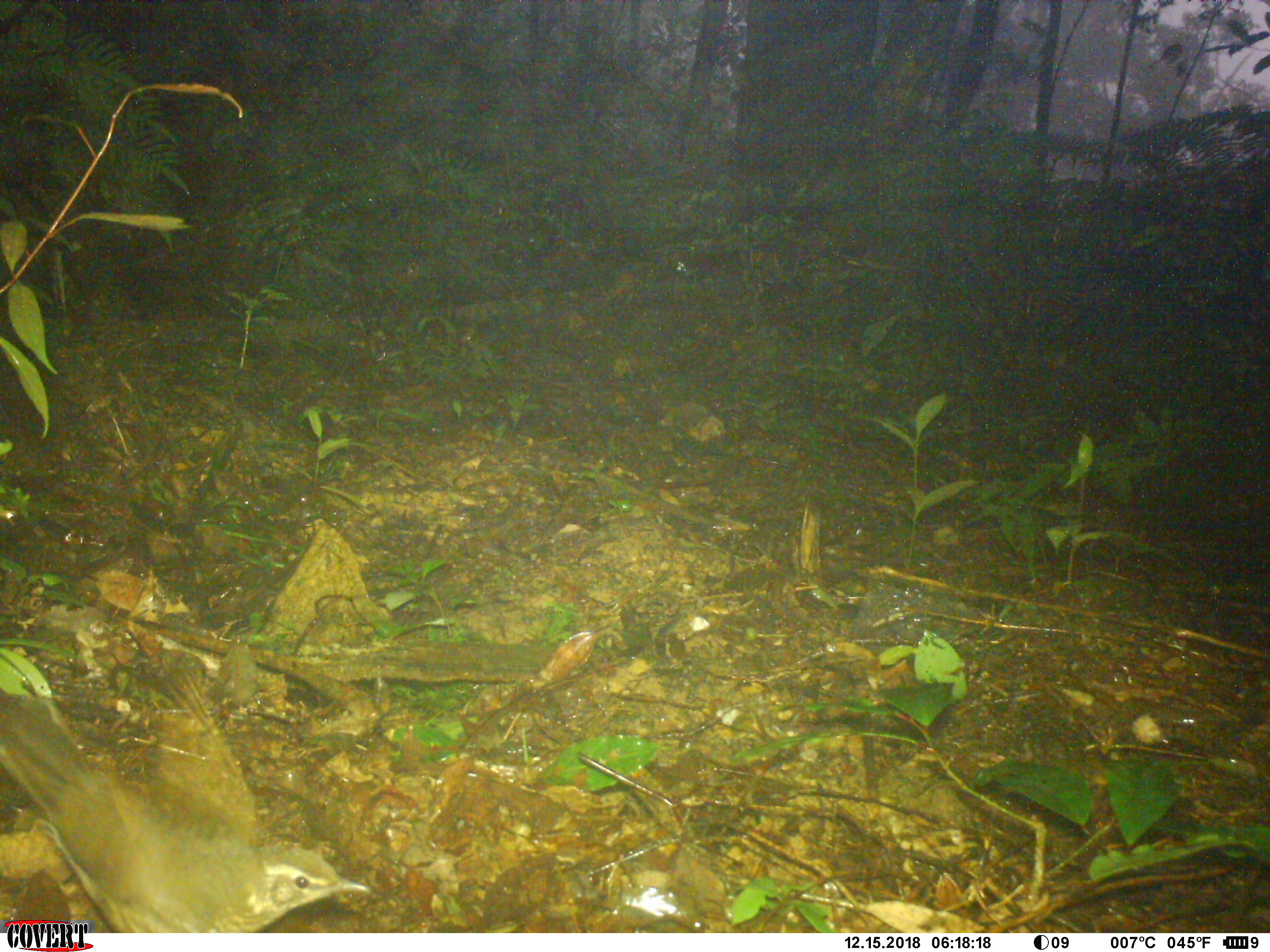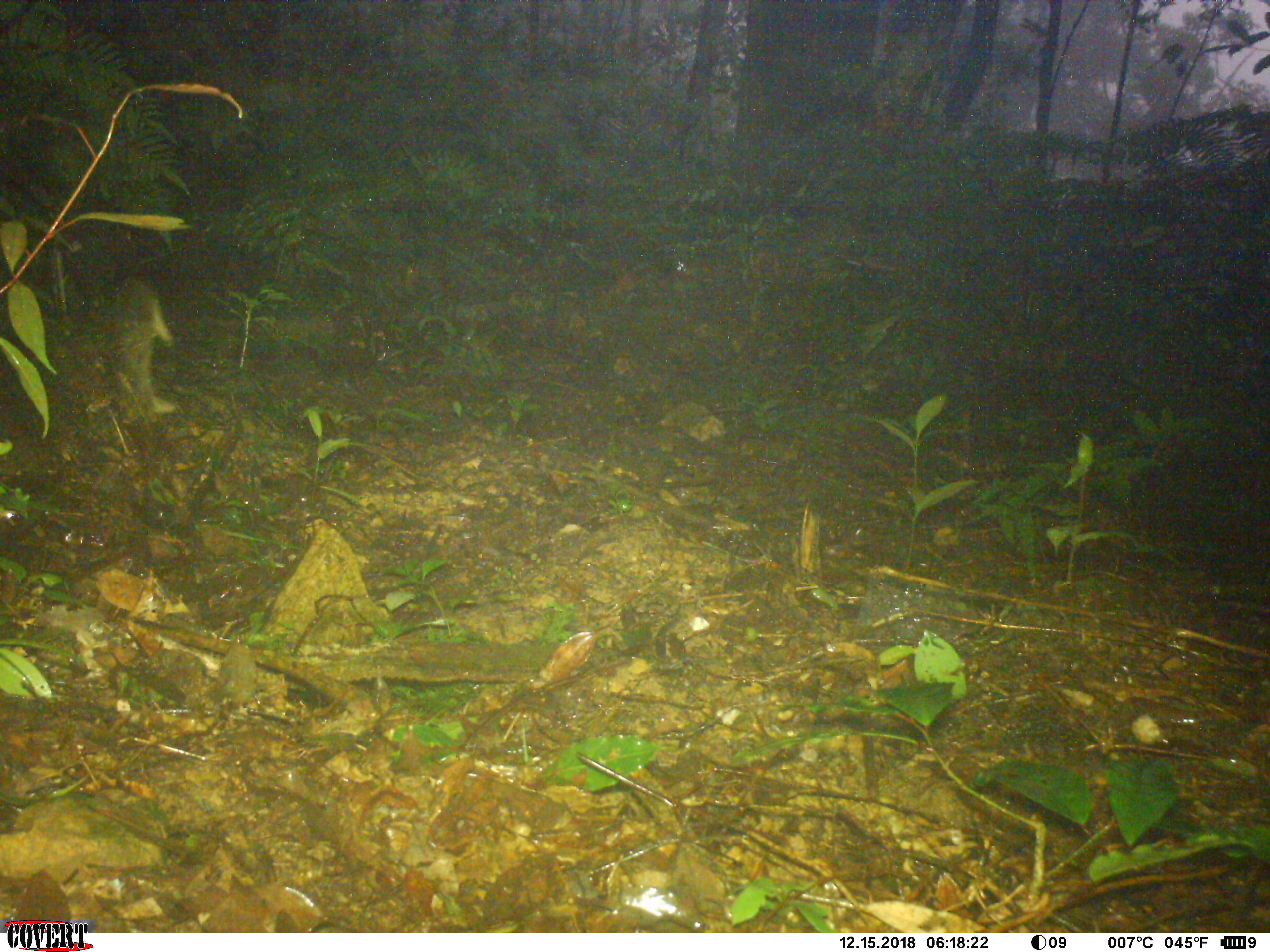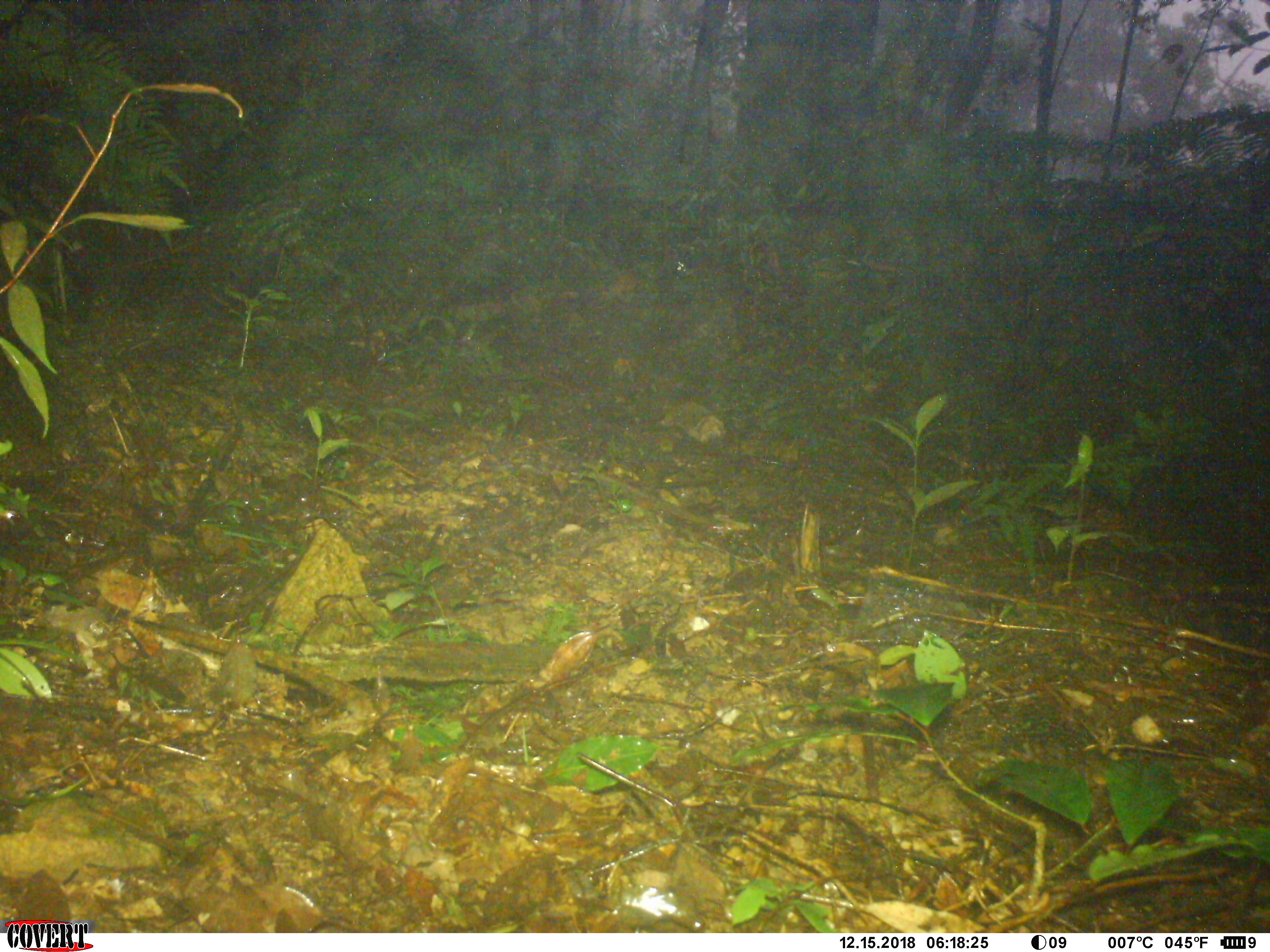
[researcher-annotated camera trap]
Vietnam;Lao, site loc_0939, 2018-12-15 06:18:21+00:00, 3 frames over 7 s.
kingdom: Animalia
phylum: Chordata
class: Aves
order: Passeriformes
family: Turdidae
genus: Geokichla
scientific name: Geokichla sibirica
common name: siberian thrush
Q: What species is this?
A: Siberian thrush (Geokichla sibirica).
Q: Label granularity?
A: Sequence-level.